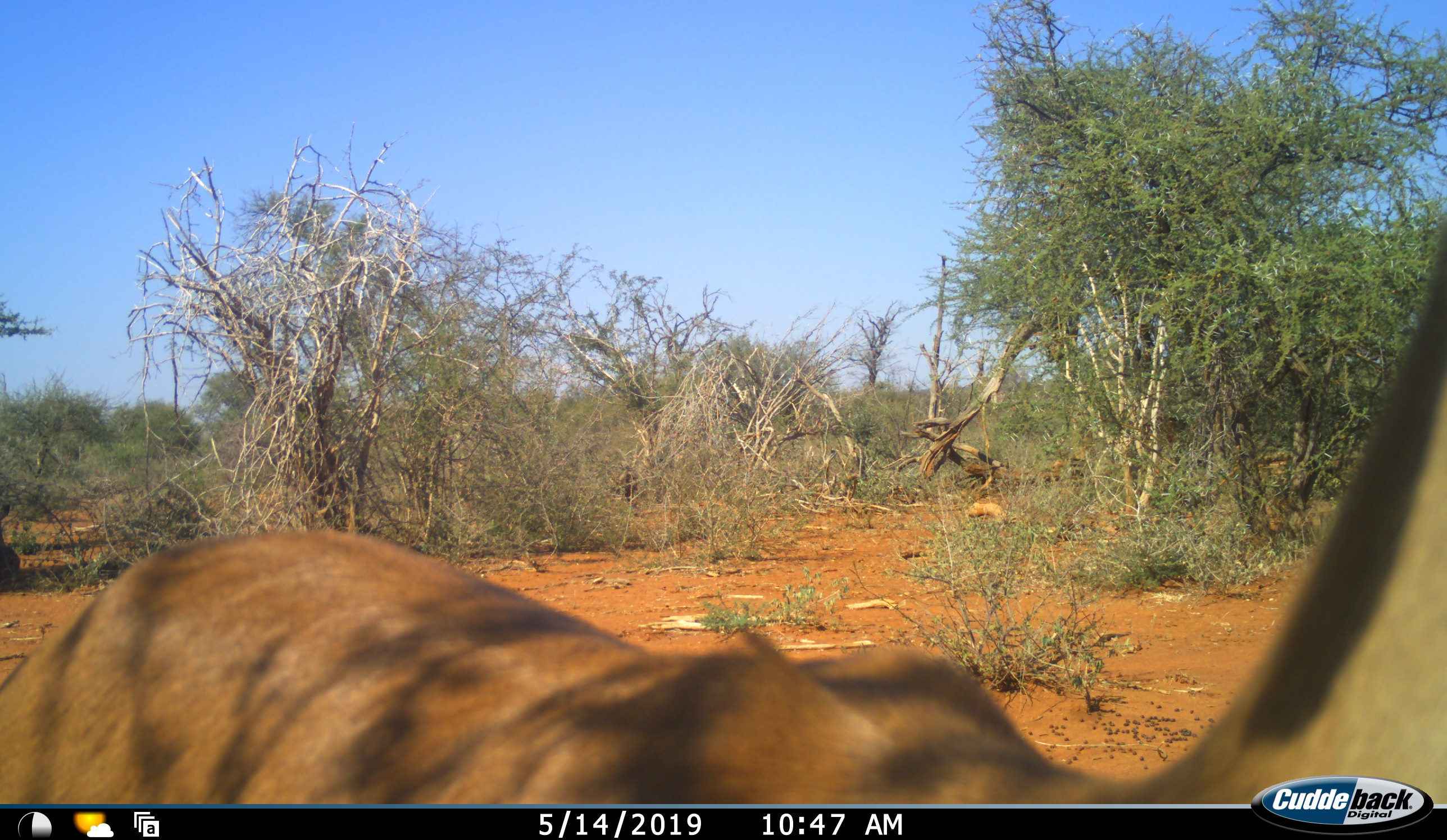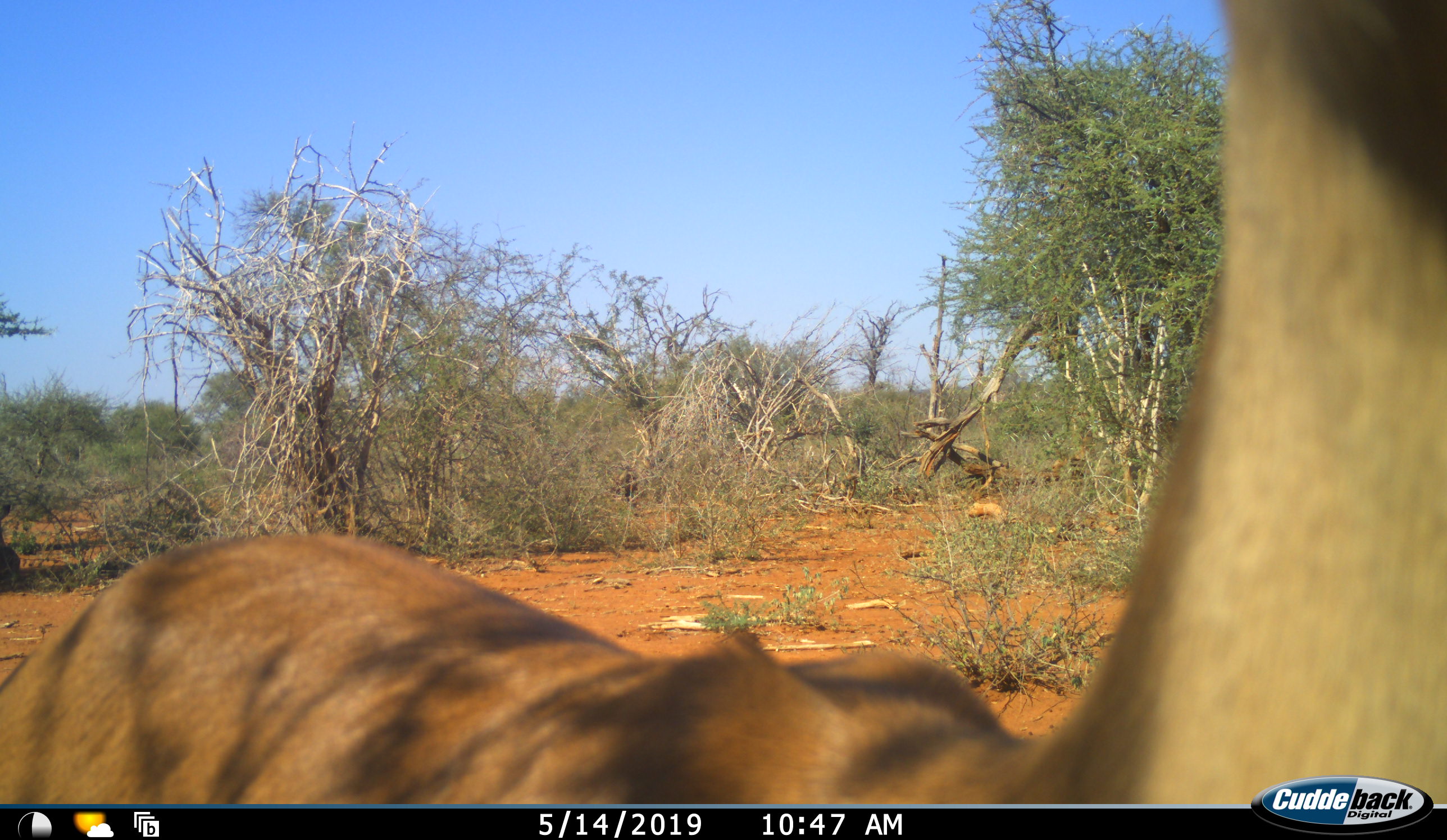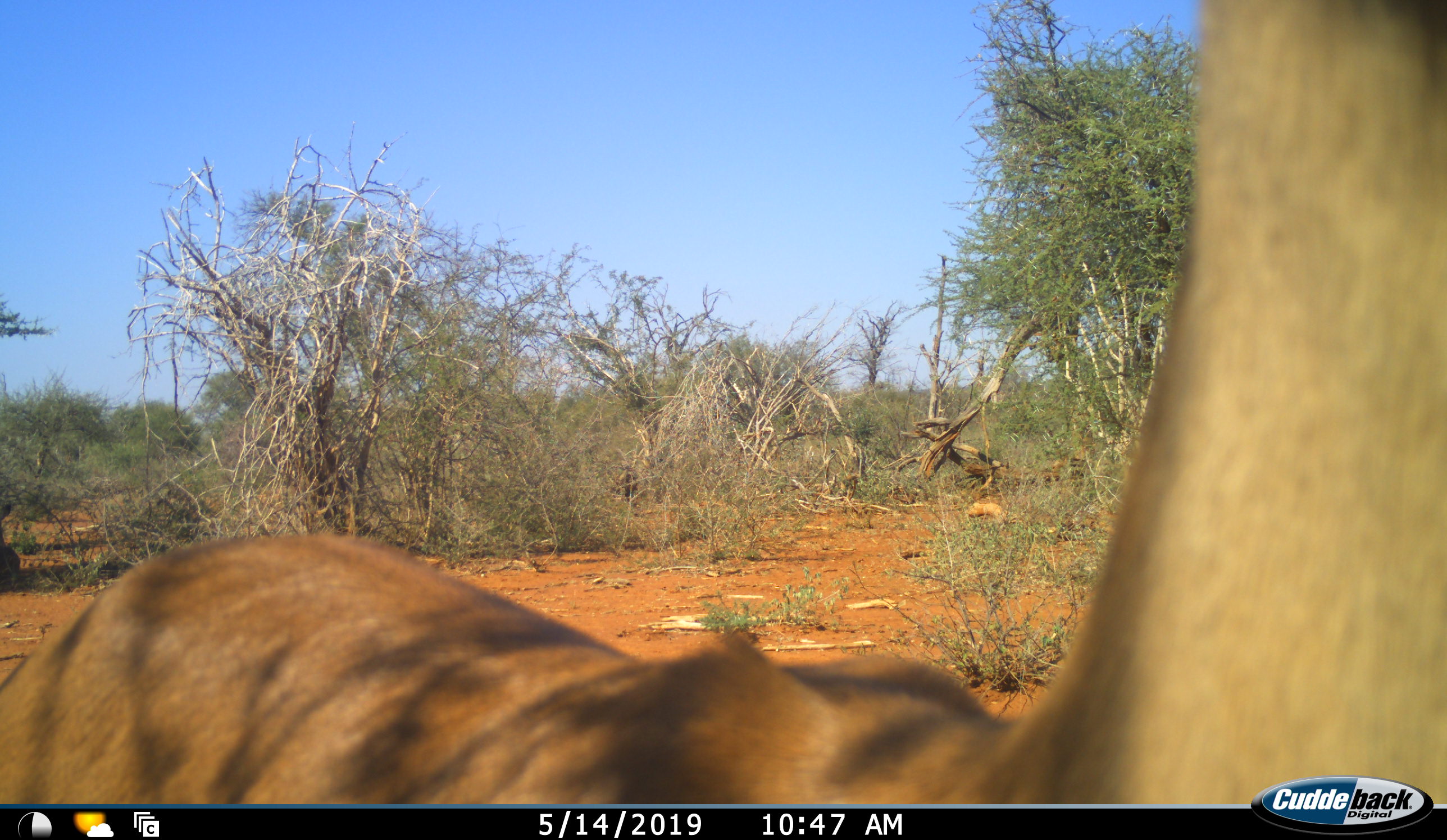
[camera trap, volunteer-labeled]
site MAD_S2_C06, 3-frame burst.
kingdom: Animalia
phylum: Chordata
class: Mammalia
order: Artiodactyla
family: Bovidae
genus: Aepyceros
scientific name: Aepyceros melampus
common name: impala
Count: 1.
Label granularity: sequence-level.